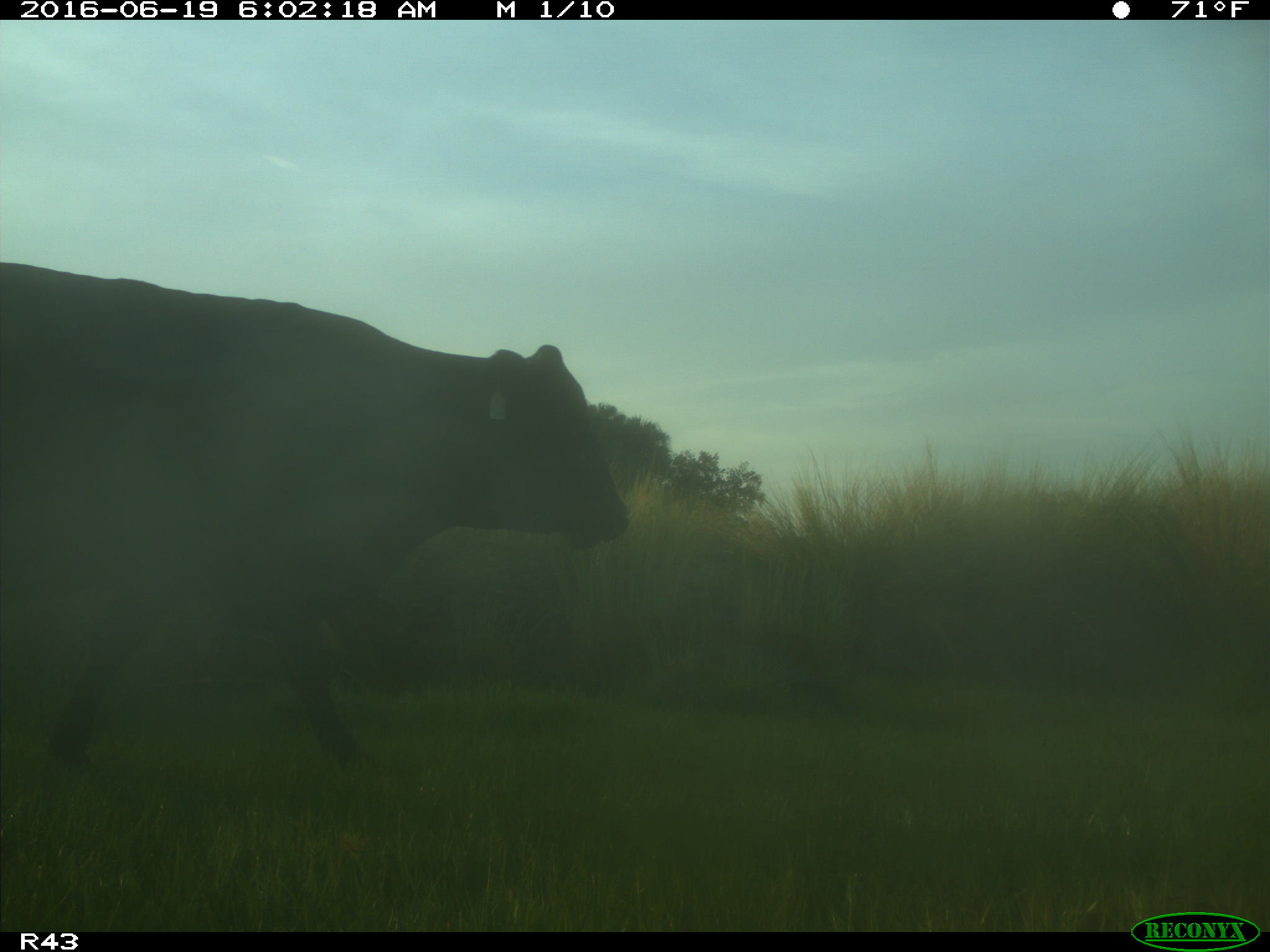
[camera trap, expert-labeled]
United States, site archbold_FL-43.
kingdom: Animalia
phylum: Chordata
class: Mammalia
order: Artiodactyla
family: Bovidae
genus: Bos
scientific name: Bos taurus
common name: domestic cow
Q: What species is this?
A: Bos taurus (domestic cow).